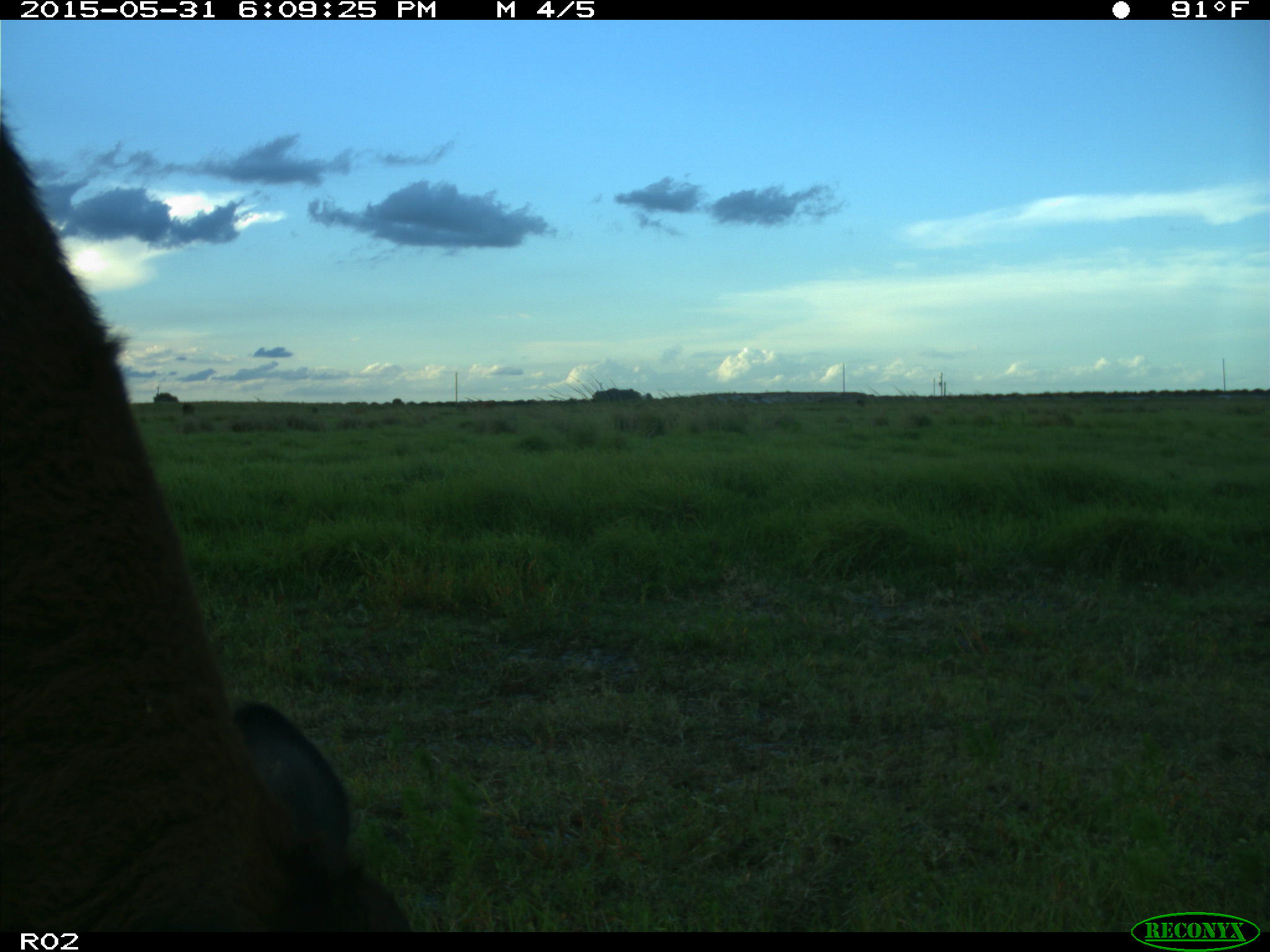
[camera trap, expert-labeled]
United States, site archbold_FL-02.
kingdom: Animalia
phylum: Chordata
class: Mammalia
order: Artiodactyla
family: Bovidae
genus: Bos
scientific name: Bos taurus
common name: domestic cow